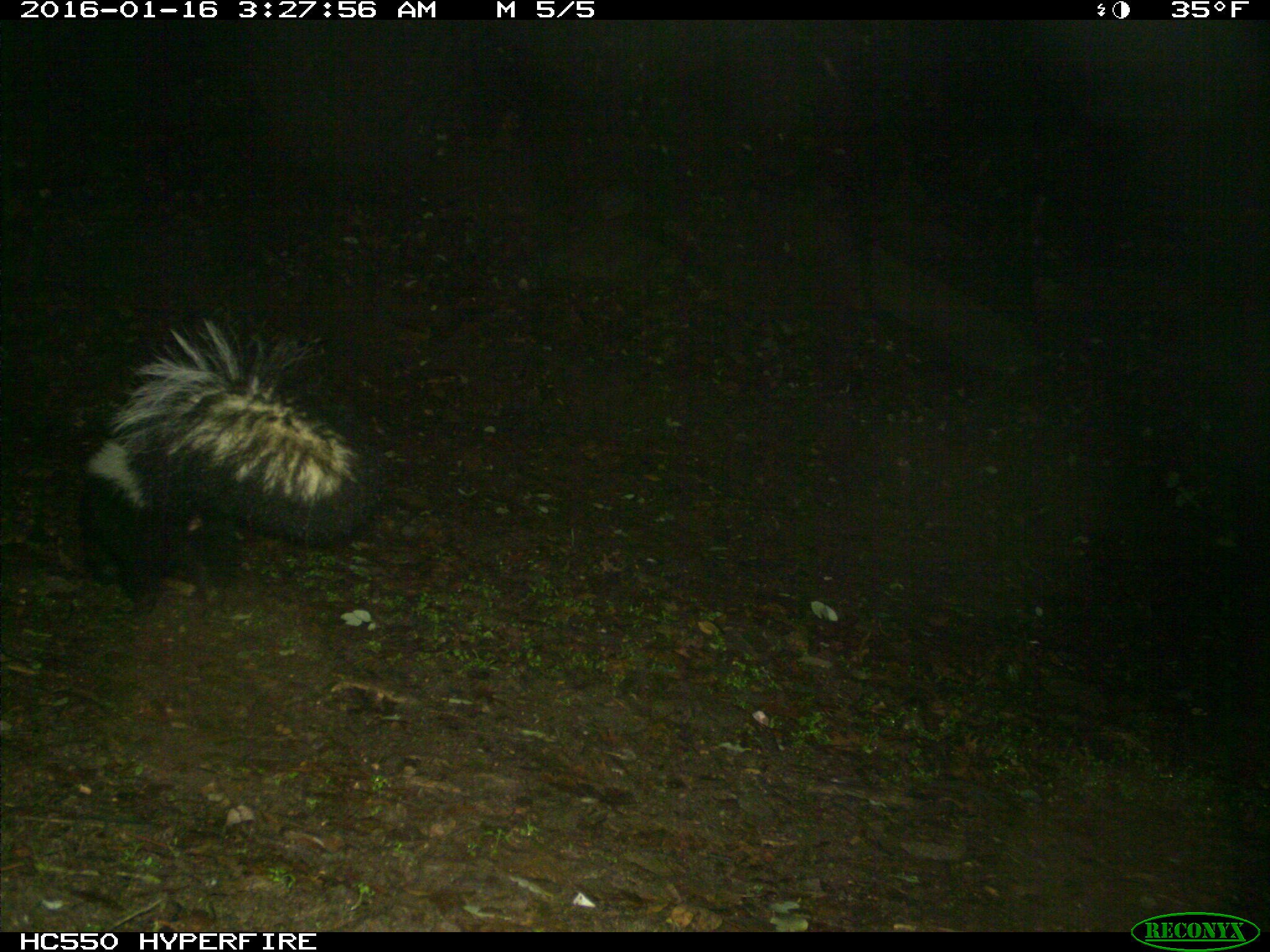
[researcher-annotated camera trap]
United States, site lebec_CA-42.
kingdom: Animalia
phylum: Chordata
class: Mammalia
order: Carnivora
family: Mephitidae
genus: Mephitis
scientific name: Mephitis mephitis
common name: striped skunk